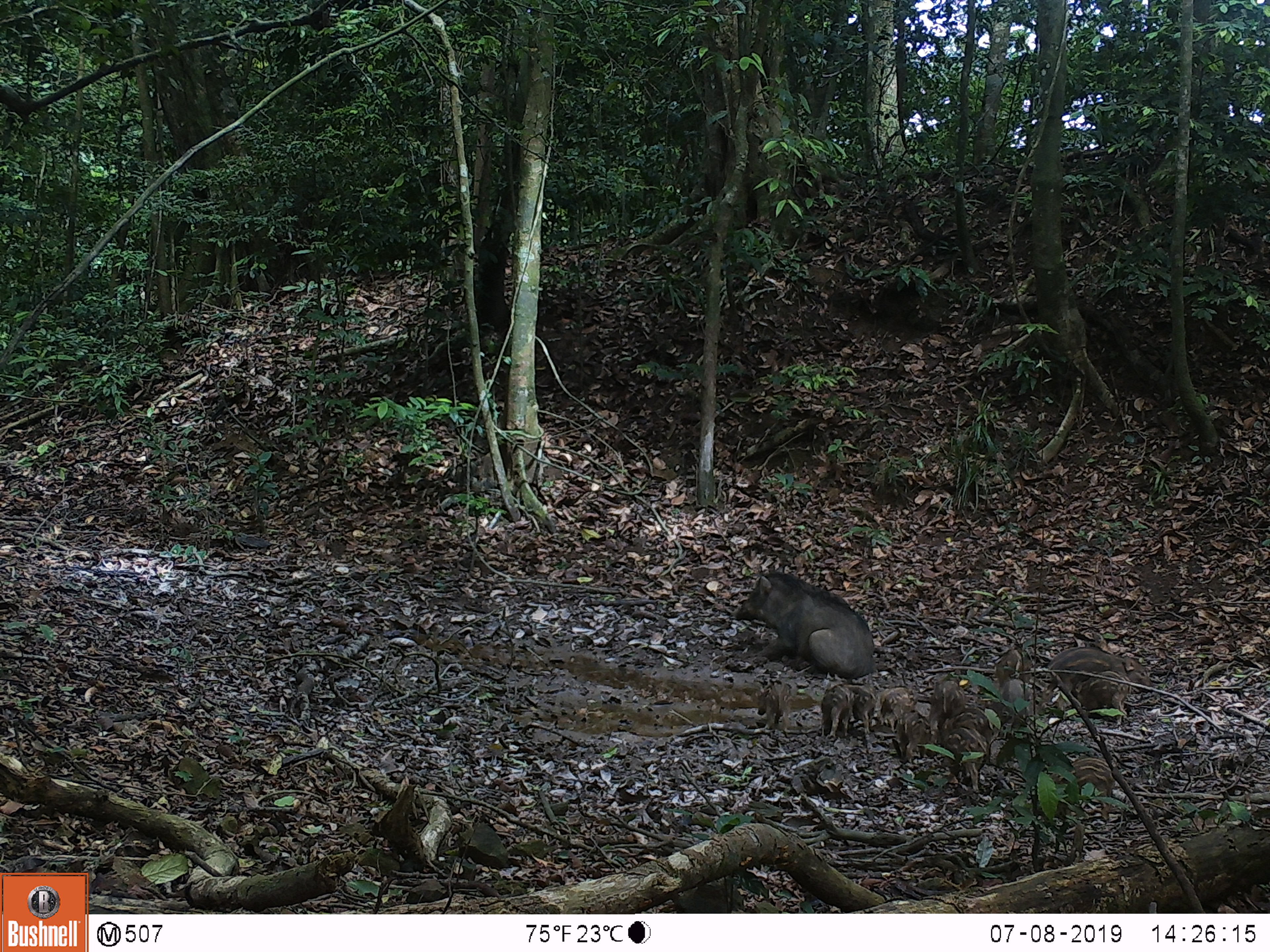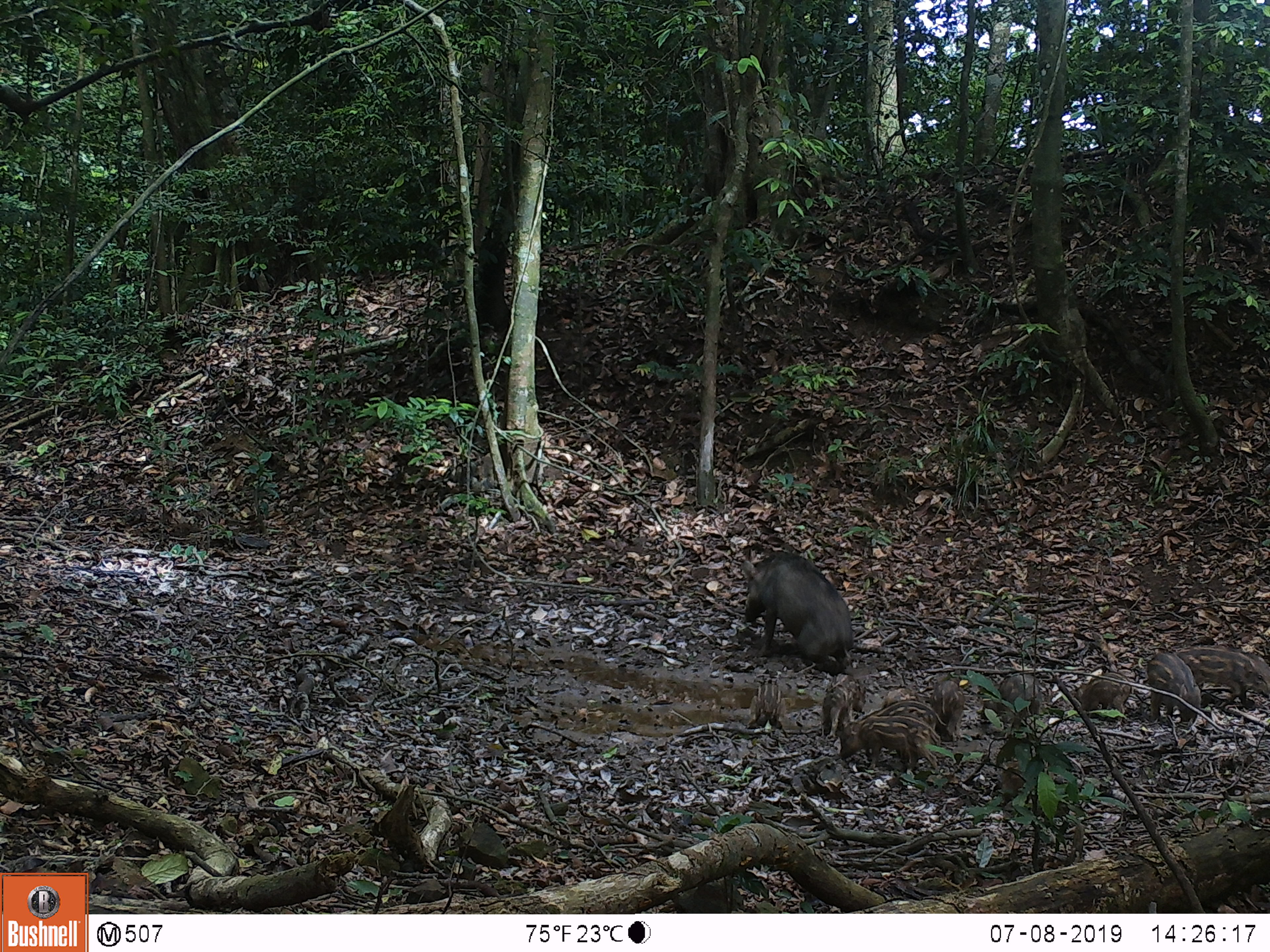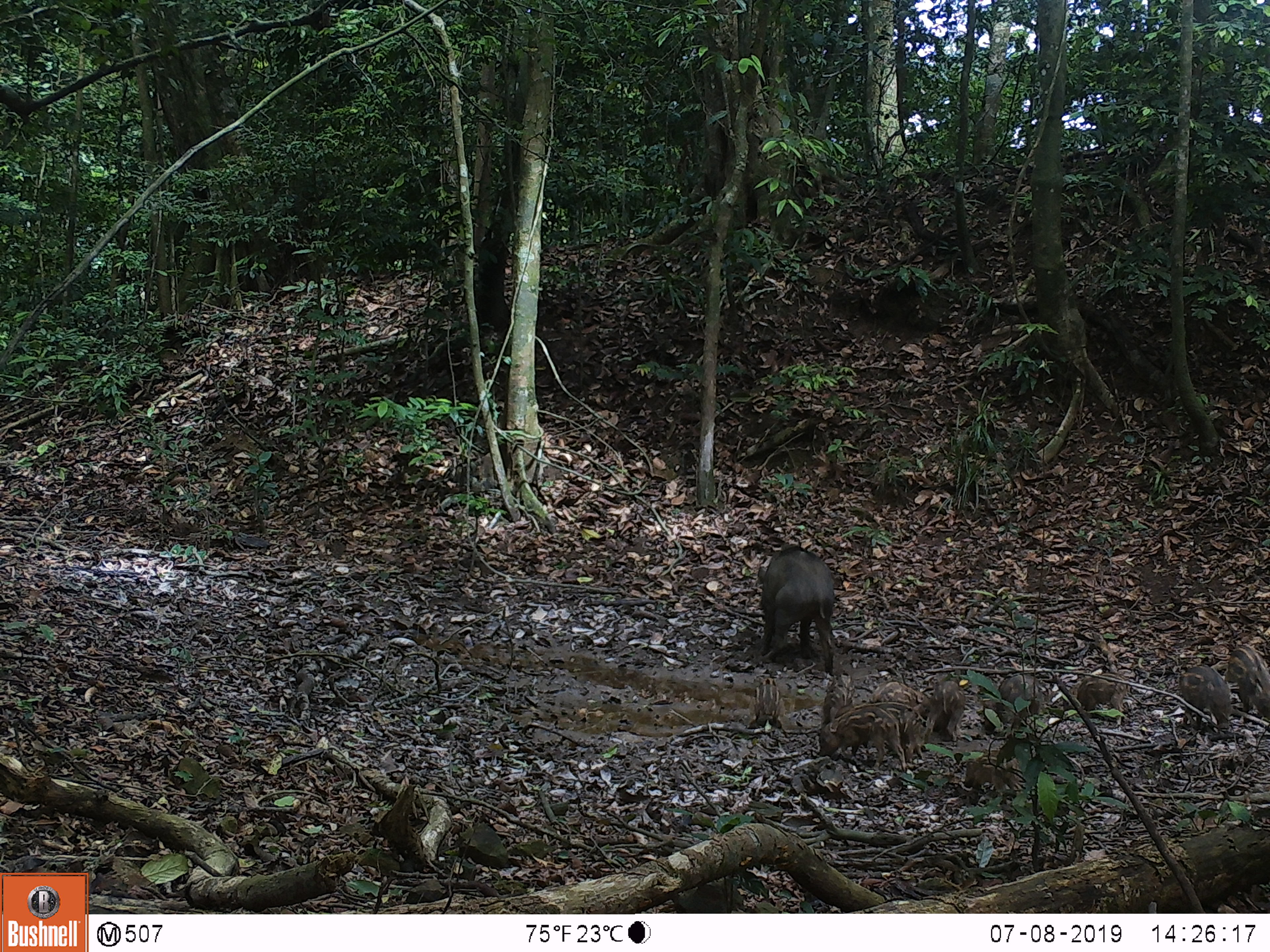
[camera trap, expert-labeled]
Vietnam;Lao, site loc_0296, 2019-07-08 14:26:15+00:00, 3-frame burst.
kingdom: Animalia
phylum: Chordata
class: Mammalia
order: Artiodactyla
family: Suidae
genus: Sus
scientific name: Sus scrofa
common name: eurasian wild pig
Eurasian wild pig (Sus scrofa). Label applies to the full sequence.